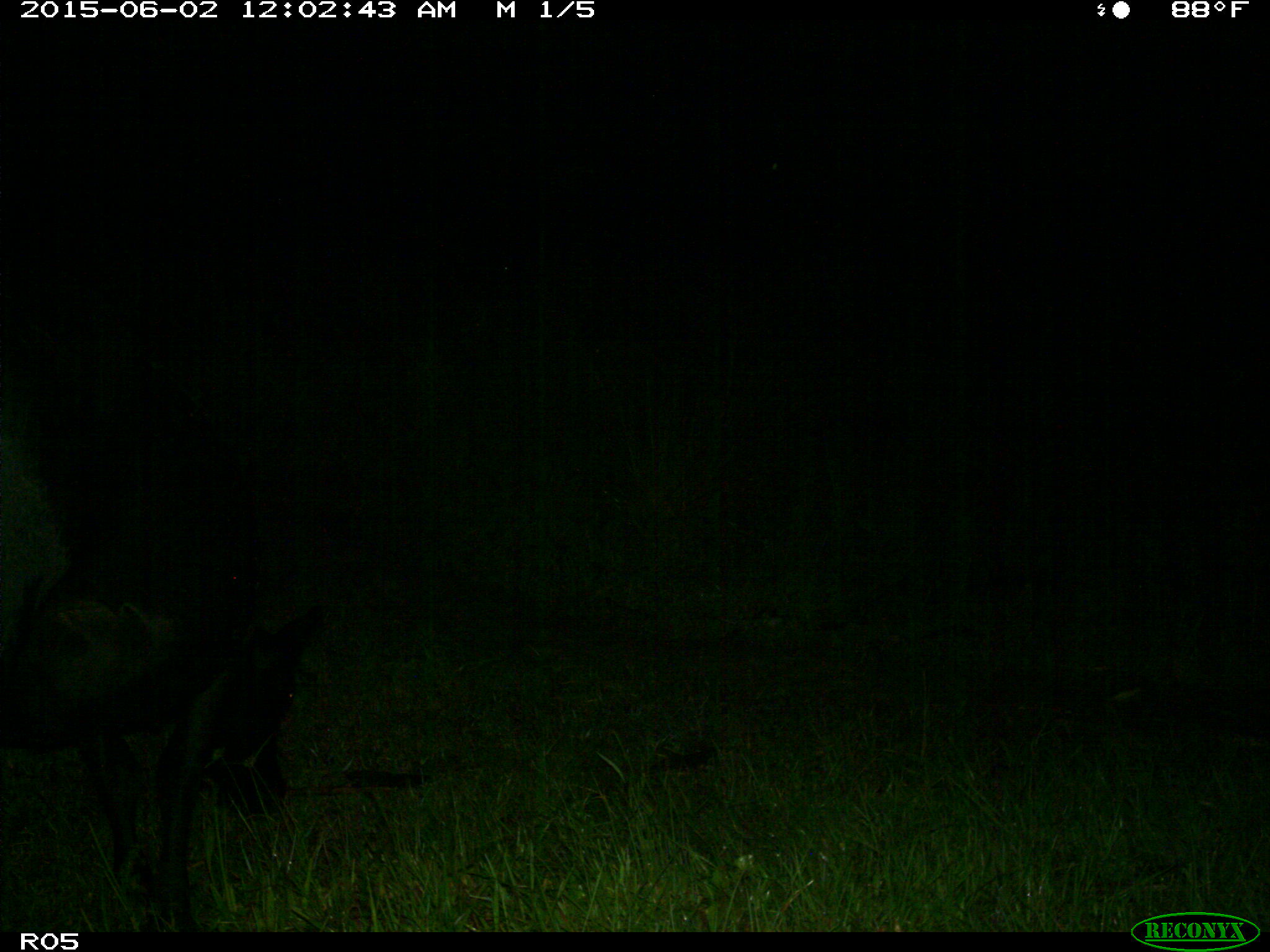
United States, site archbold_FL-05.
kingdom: Animalia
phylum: Chordata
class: Mammalia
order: Artiodactyla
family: Bovidae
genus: Bos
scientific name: Bos taurus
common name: domestic cow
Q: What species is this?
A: Bos taurus (domestic cow).